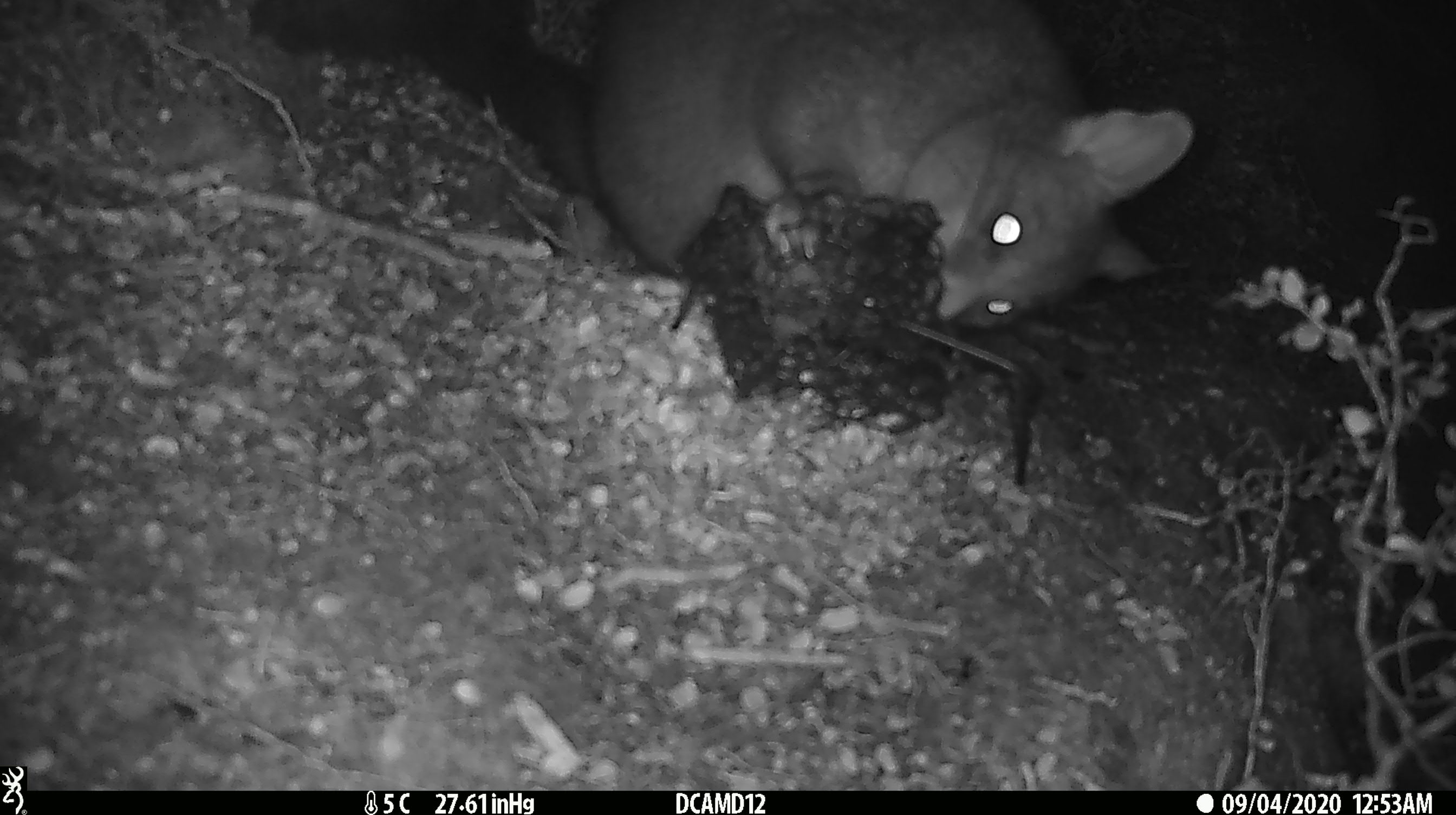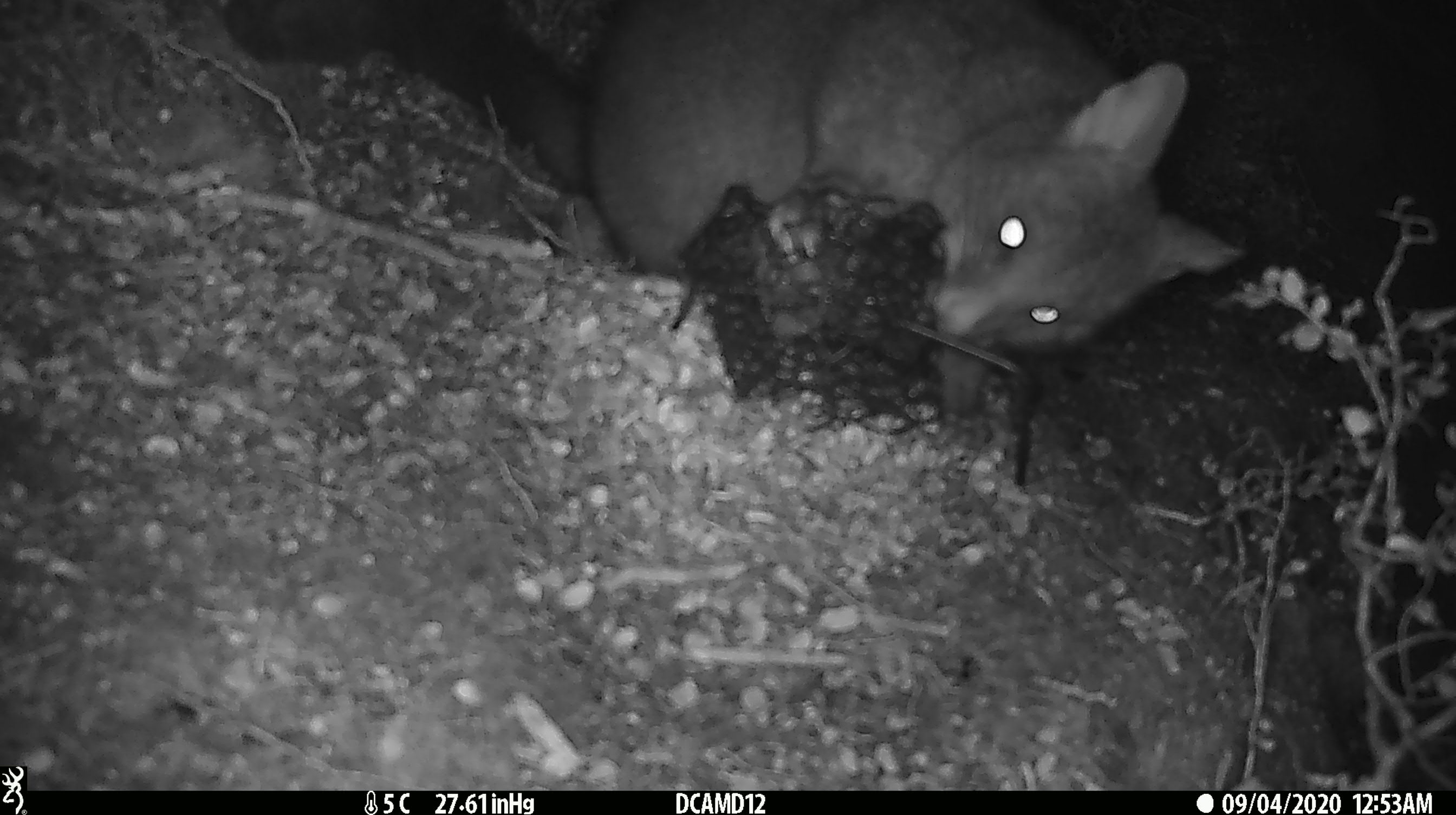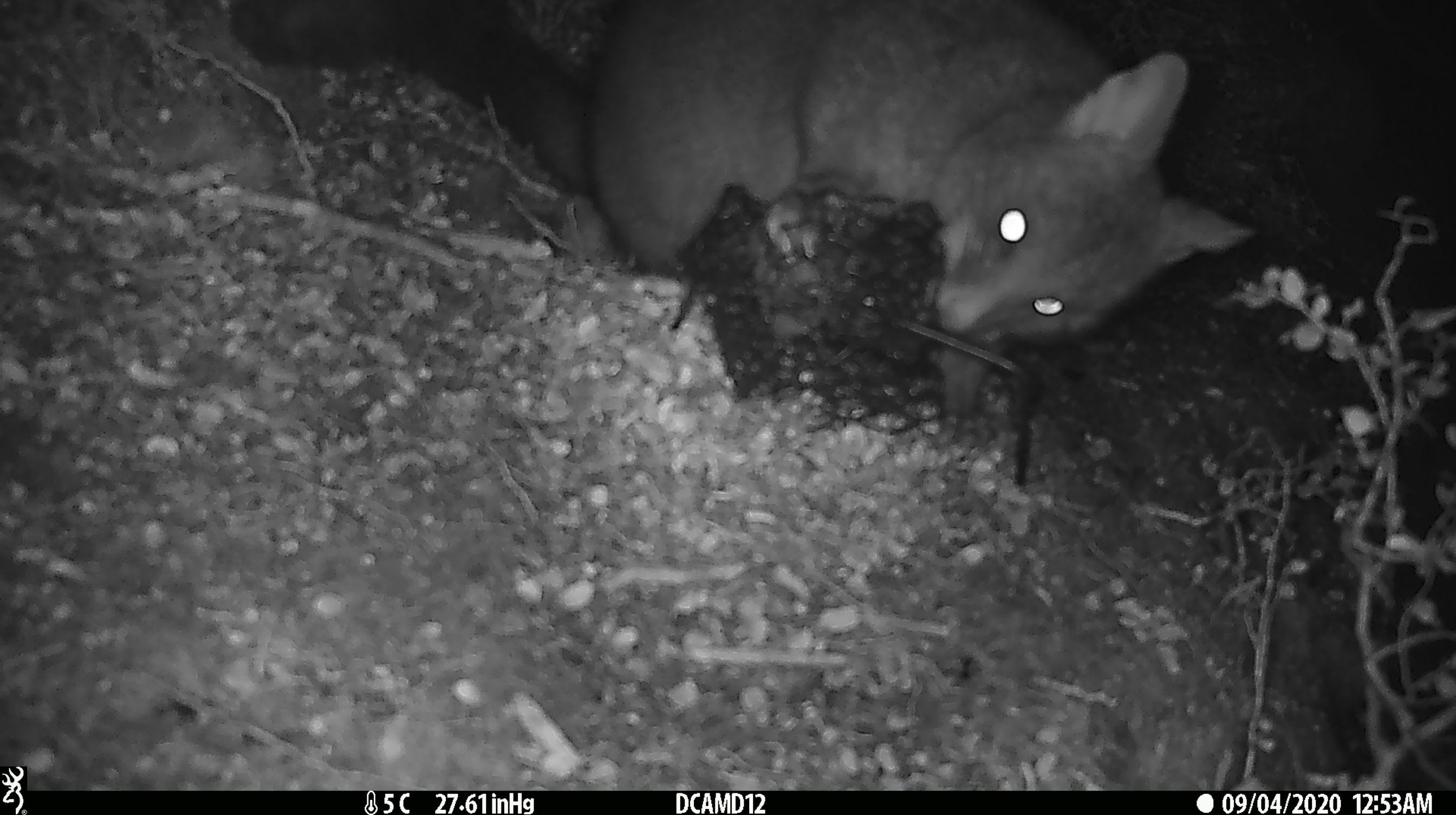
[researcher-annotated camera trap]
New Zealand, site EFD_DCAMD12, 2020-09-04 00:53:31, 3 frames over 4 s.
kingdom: Animalia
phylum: Chordata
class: Mammalia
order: Diprotodontia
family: Phalangeridae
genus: Trichosurus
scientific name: Trichosurus vulpecula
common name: common brushtail possum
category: possum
Possum (common brushtail possum) (Trichosurus vulpecula).